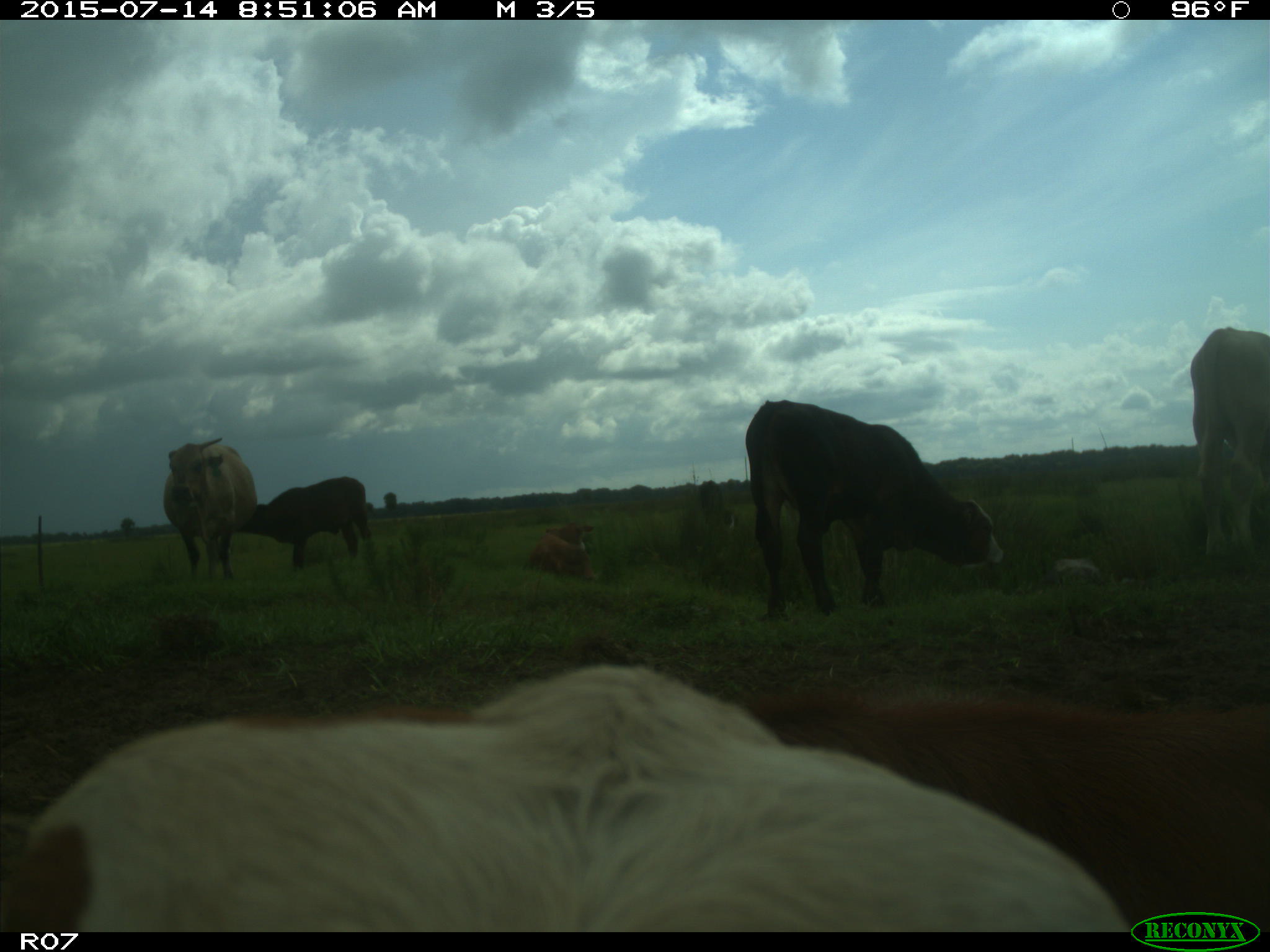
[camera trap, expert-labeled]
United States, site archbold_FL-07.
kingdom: Animalia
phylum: Chordata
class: Mammalia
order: Artiodactyla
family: Bovidae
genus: Bos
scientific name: Bos taurus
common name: domestic cow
Bos taurus (domestic cow).